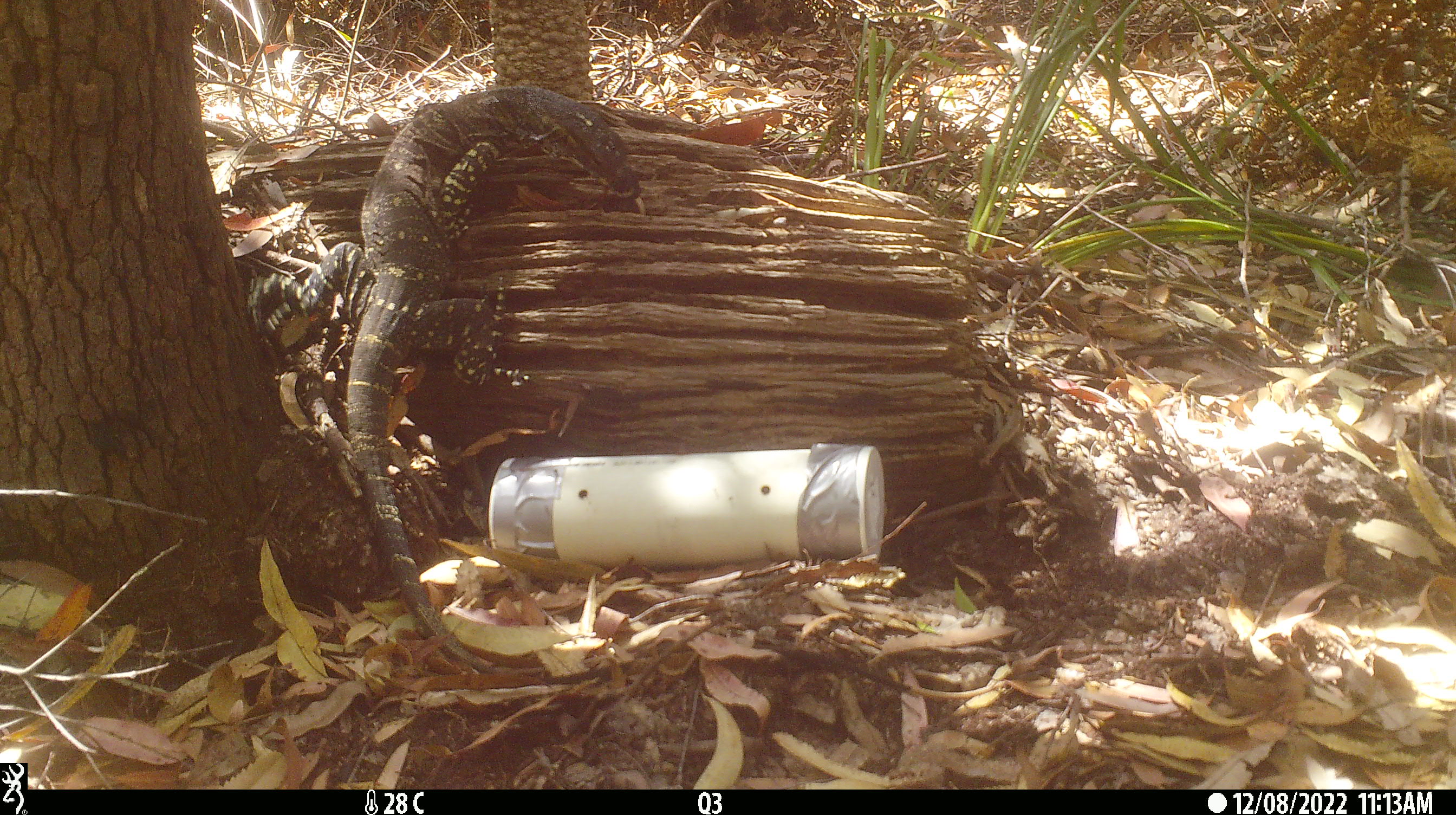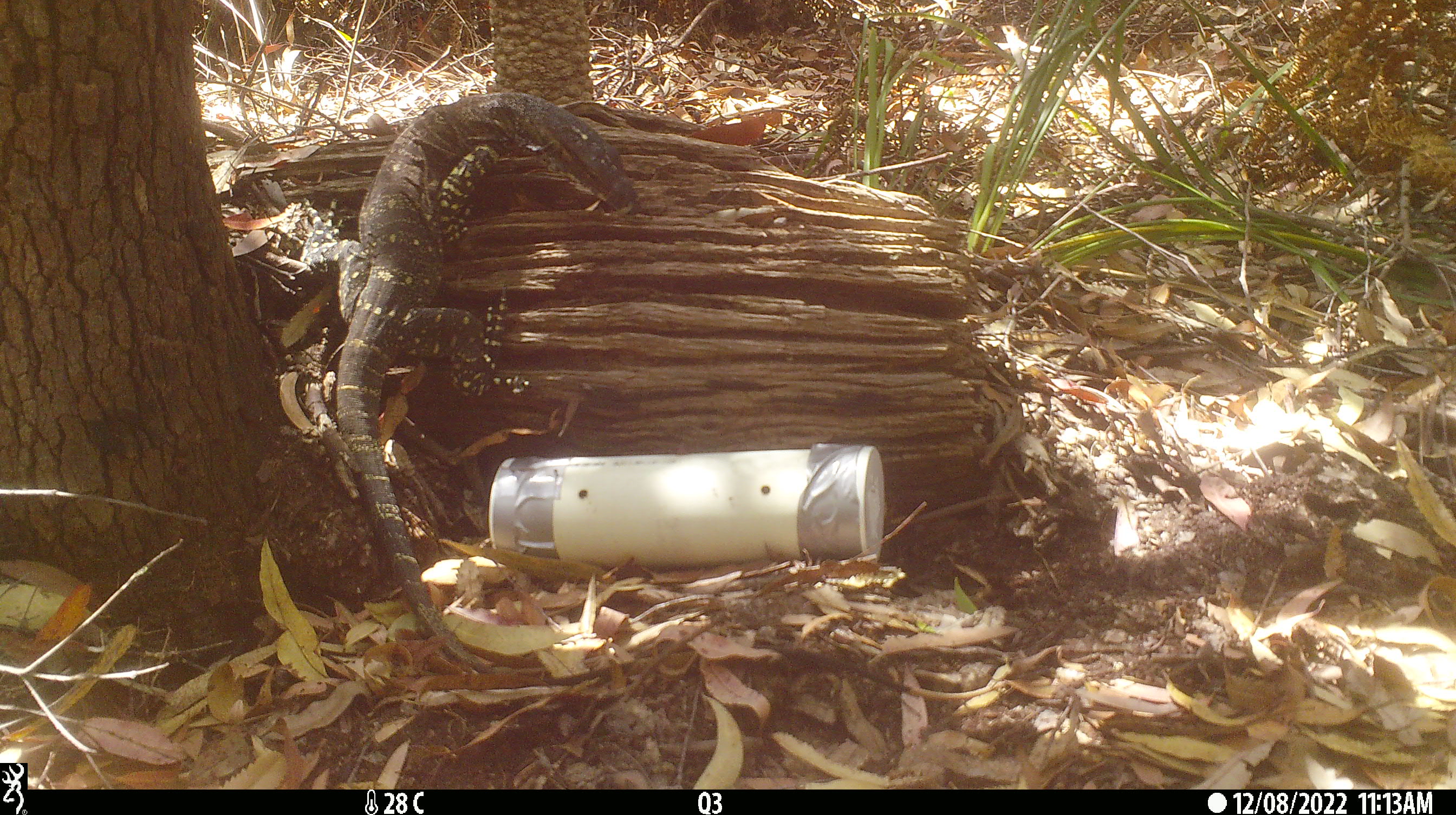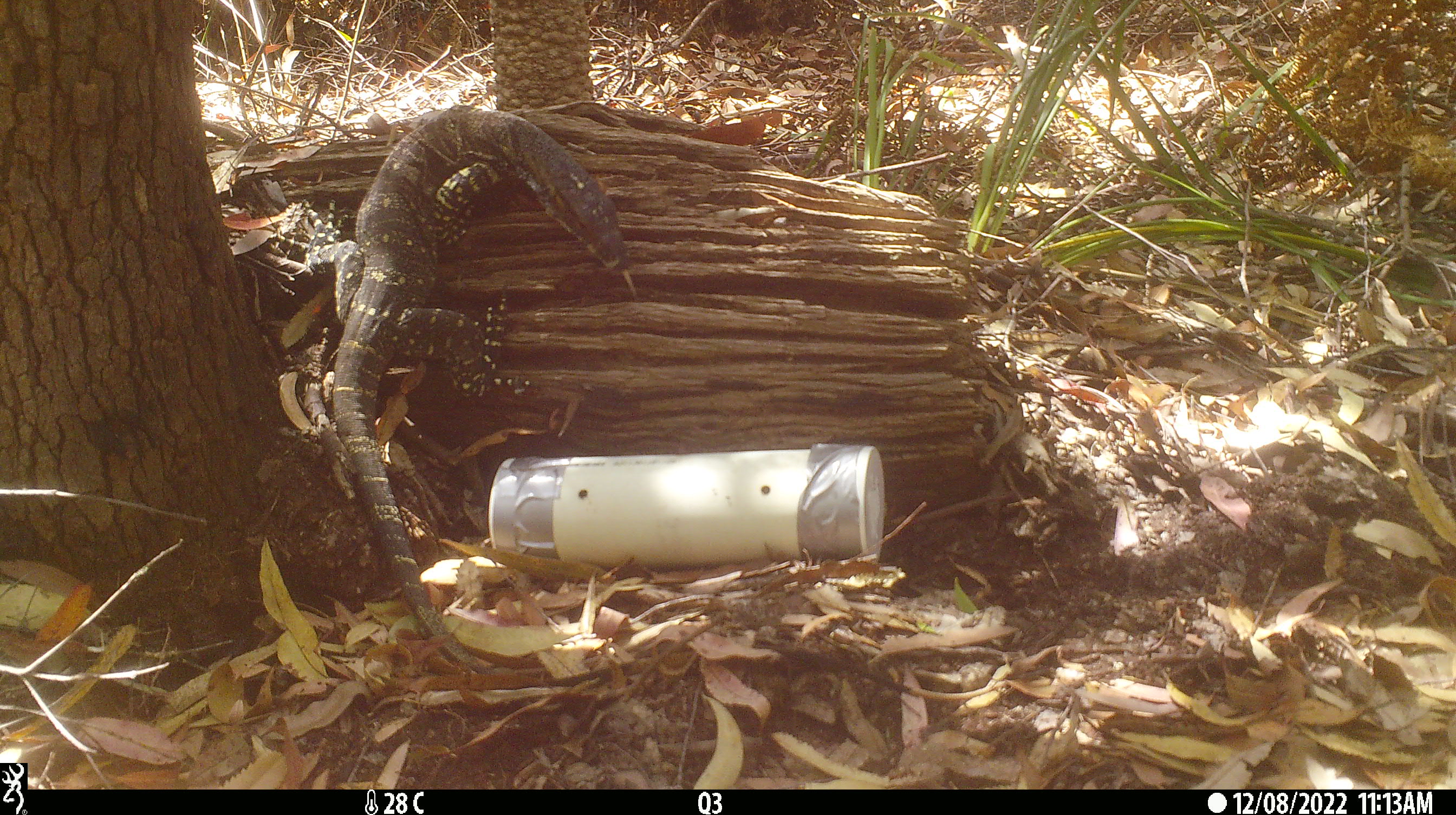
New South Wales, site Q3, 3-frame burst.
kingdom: Animalia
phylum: Chordata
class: Reptilia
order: Squamata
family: Varanidae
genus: Varanus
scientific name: Varanus varius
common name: lace monitor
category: goanna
Goanna (lace monitor) (Varanus varius).